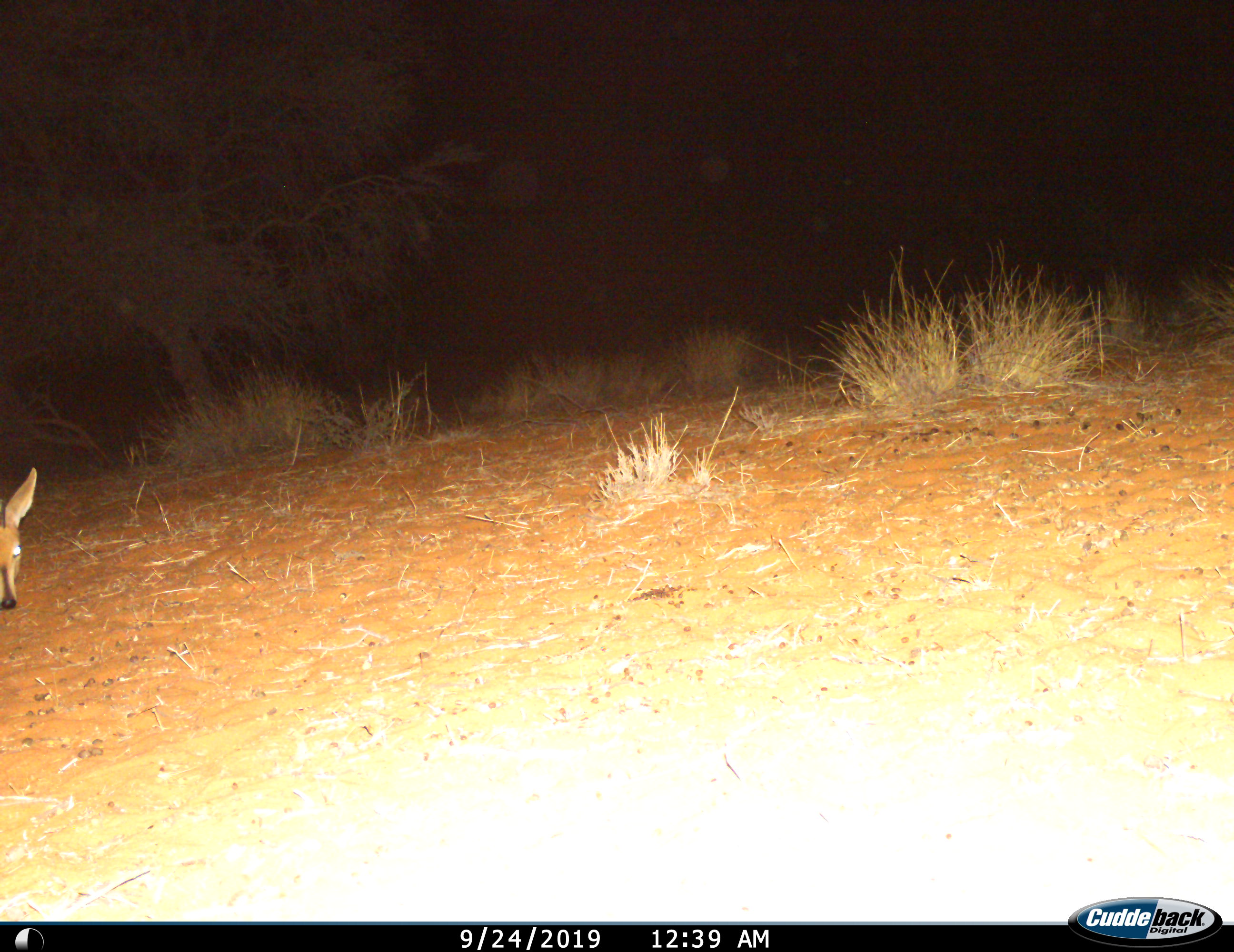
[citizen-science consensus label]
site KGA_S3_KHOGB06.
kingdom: Animalia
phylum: Chordata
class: Mammalia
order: Artiodactyla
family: Bovidae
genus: Sylvicapra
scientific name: Sylvicapra grimmia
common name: common duiker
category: duikercommongrey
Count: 1.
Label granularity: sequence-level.